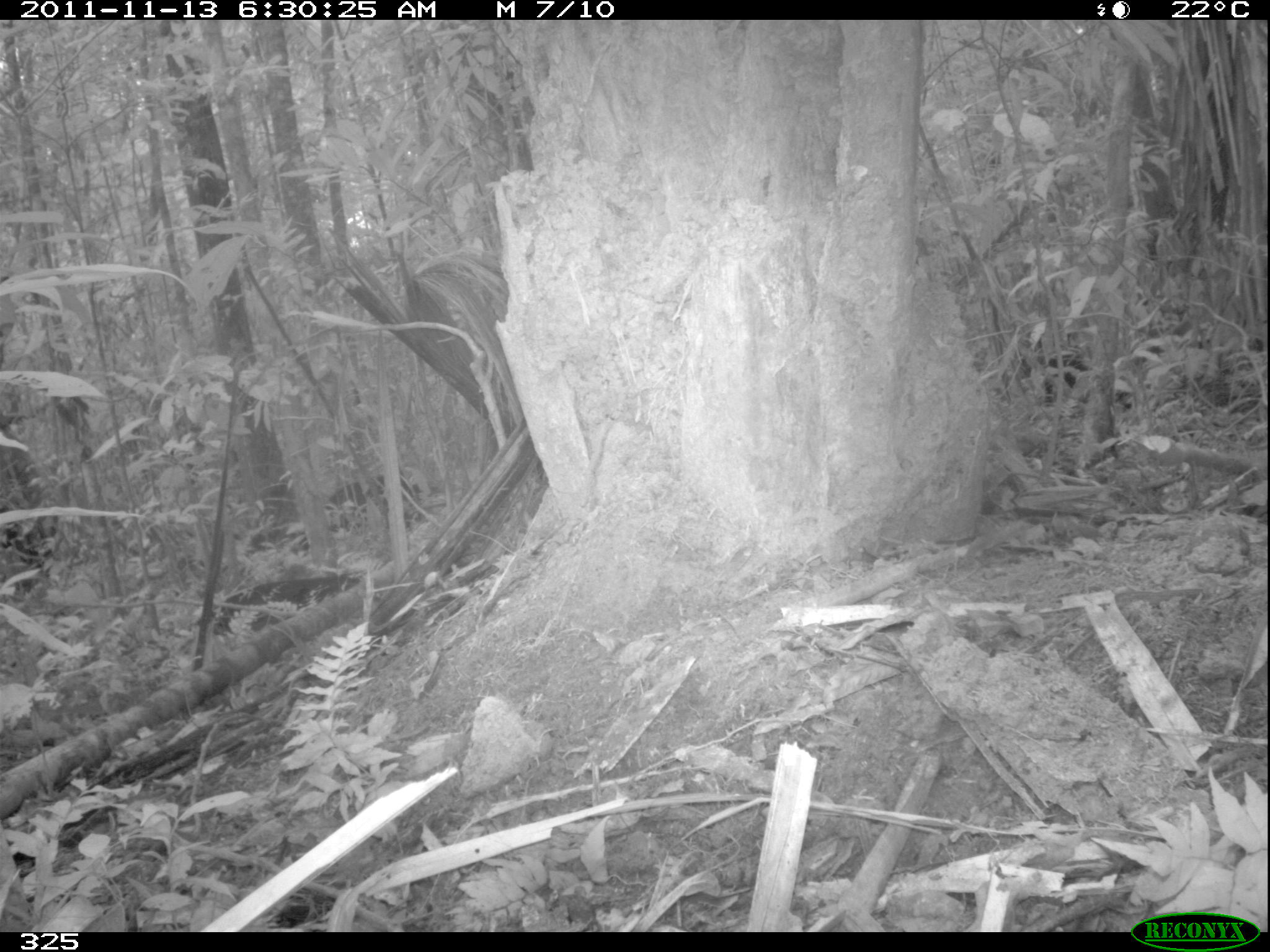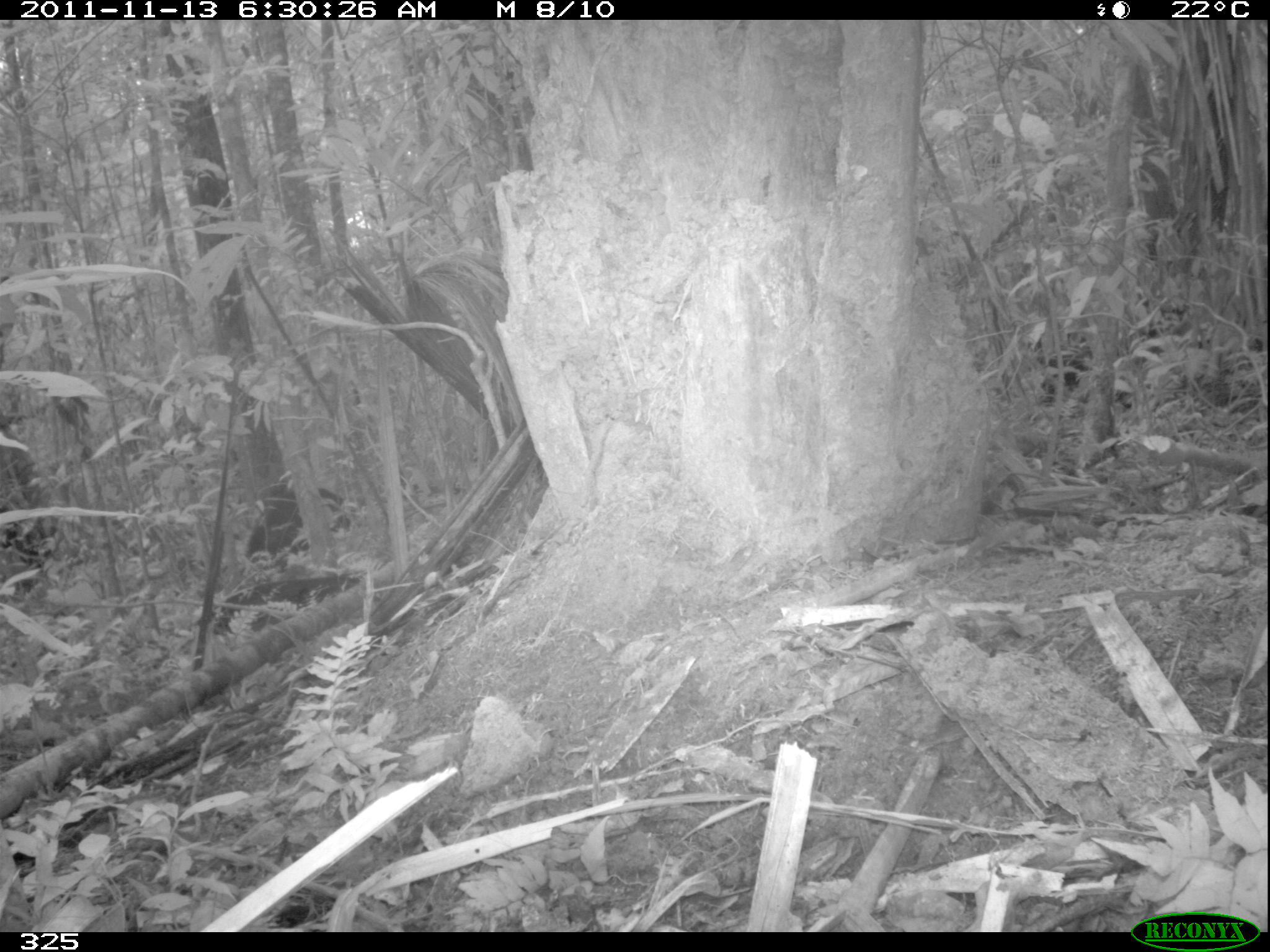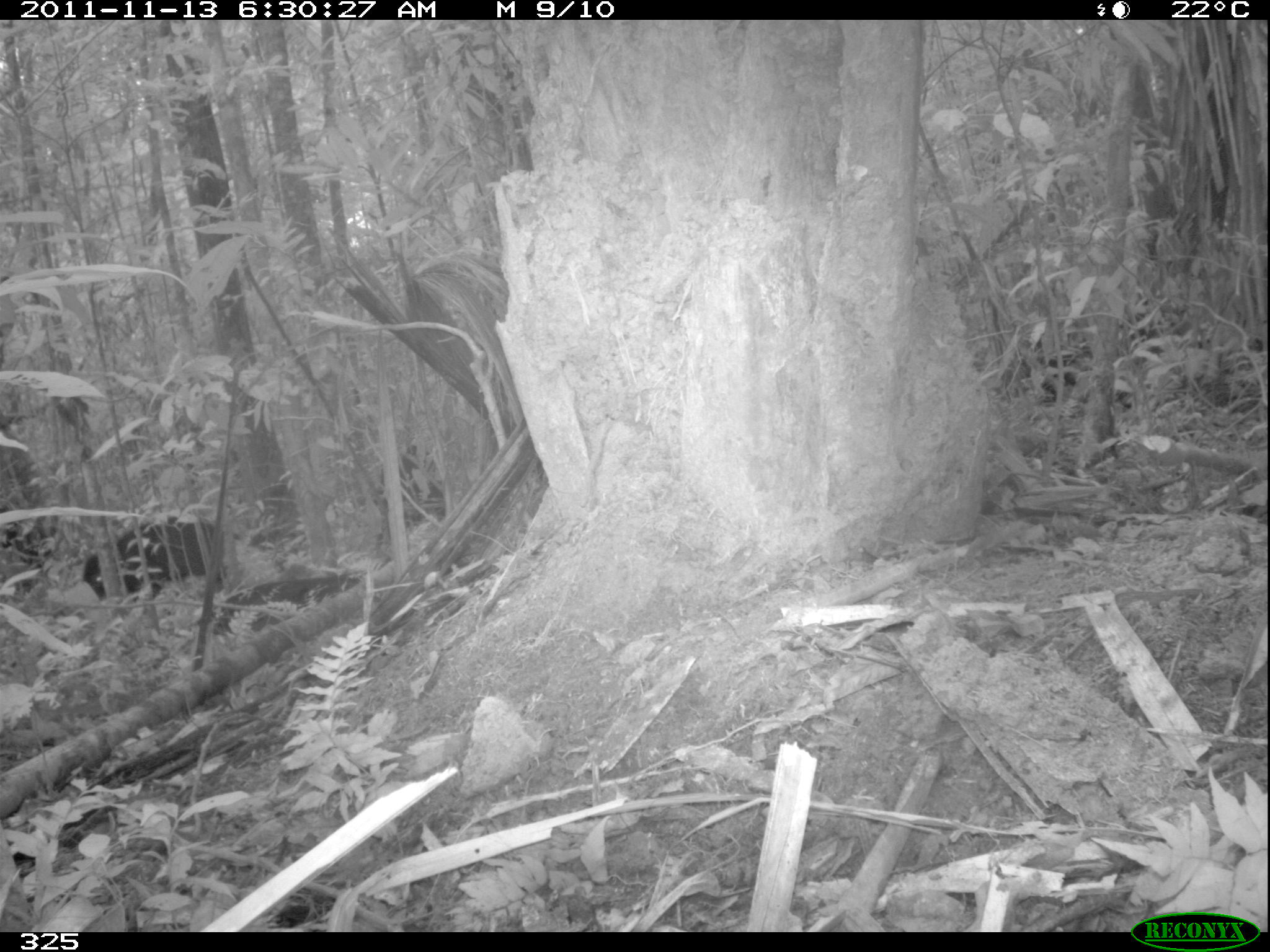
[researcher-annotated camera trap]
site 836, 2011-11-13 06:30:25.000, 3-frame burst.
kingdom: Animalia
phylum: Chordata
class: Mammalia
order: Artiodactyla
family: Tayassuidae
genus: Tayassu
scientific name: Tayassu pecari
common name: white-lipped peccary